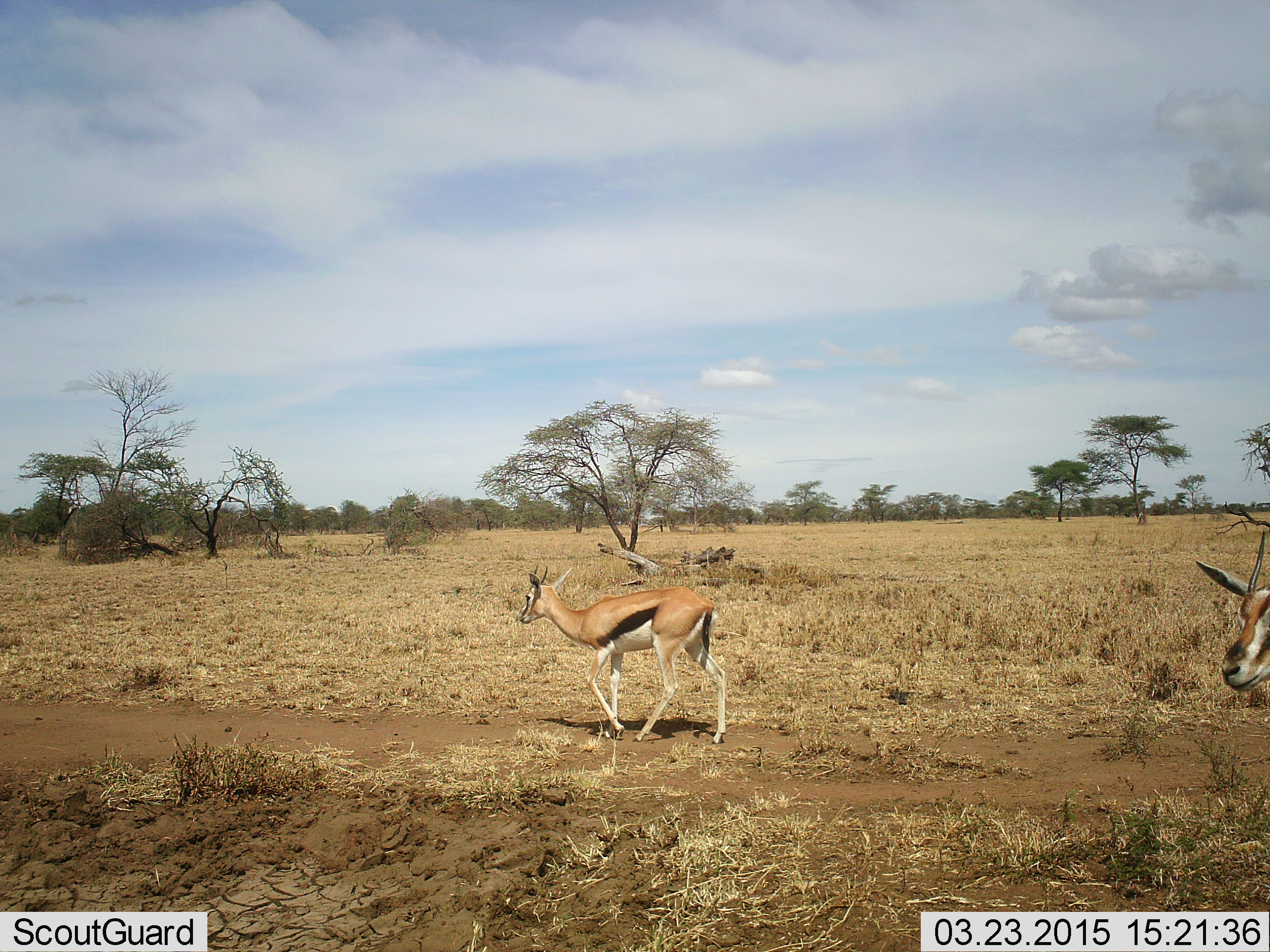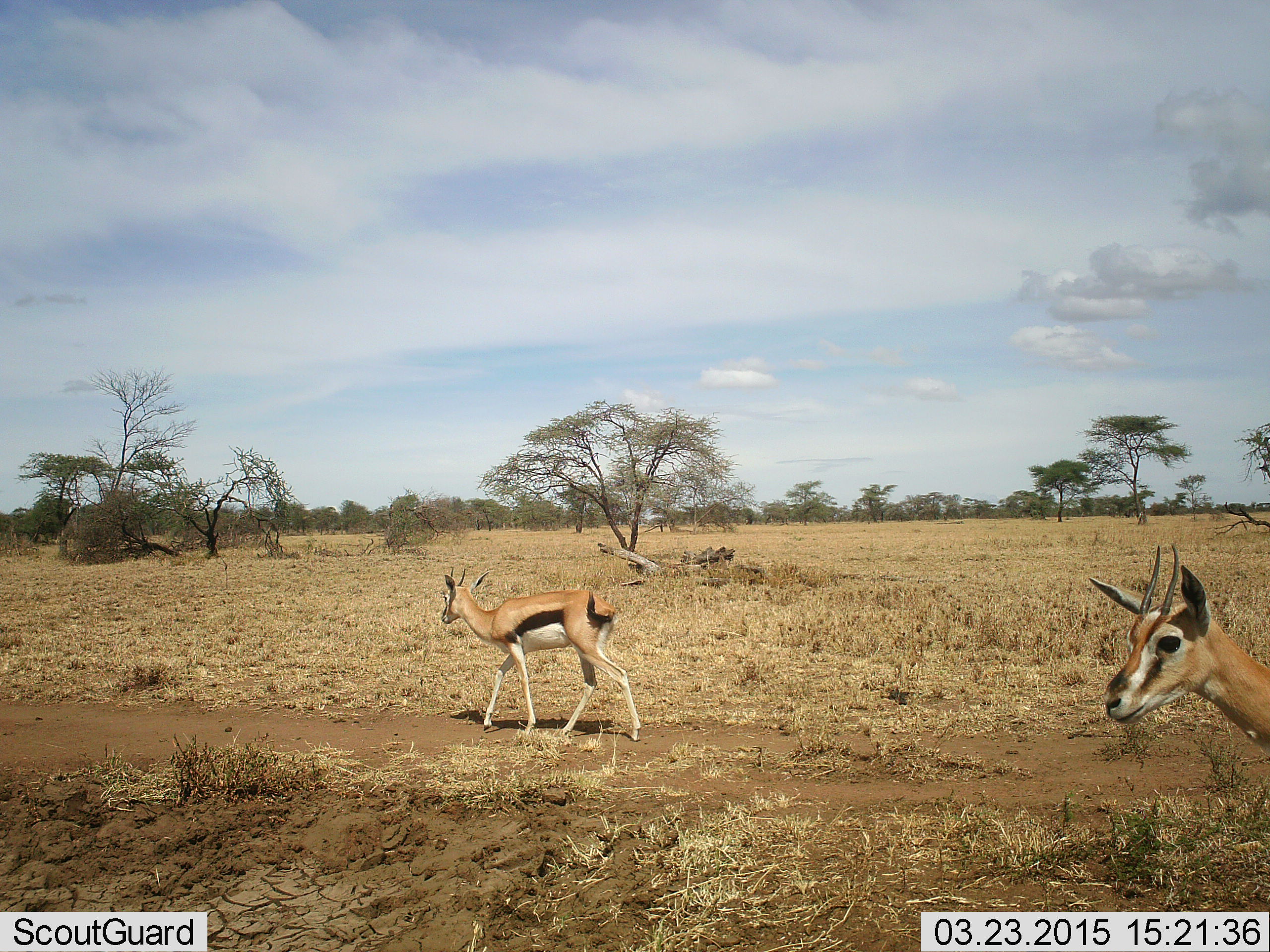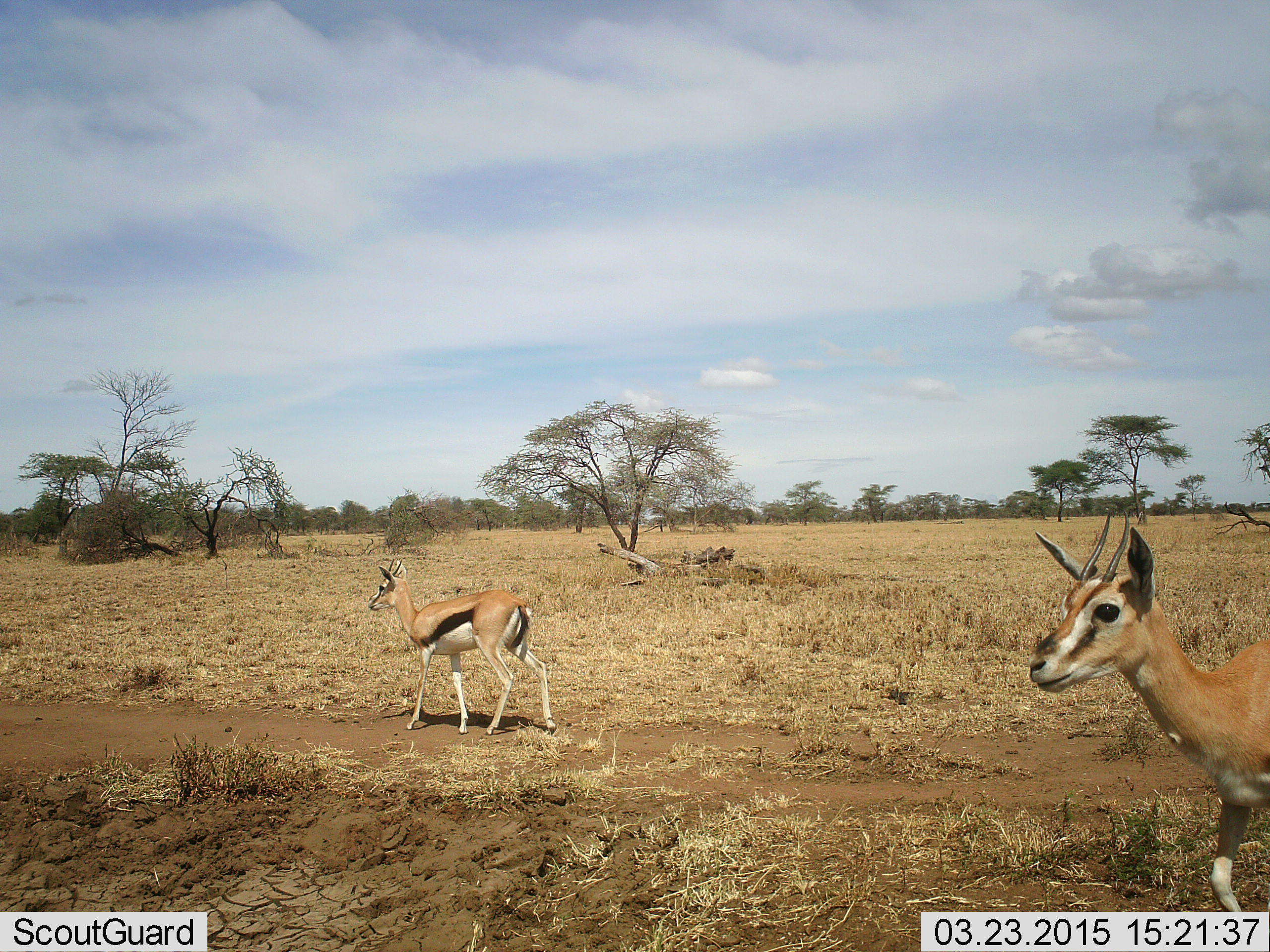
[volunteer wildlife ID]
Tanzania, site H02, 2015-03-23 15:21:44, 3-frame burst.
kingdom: Animalia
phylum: Chordata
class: Mammalia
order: Artiodactyla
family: Bovidae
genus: Eudorcas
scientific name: Eudorcas thomsonii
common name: thomson's gazelle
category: gazellethomsons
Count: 2.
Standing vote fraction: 20%.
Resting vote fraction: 0%.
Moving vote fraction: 100%.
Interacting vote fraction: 0%.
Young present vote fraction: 0%.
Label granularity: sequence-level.